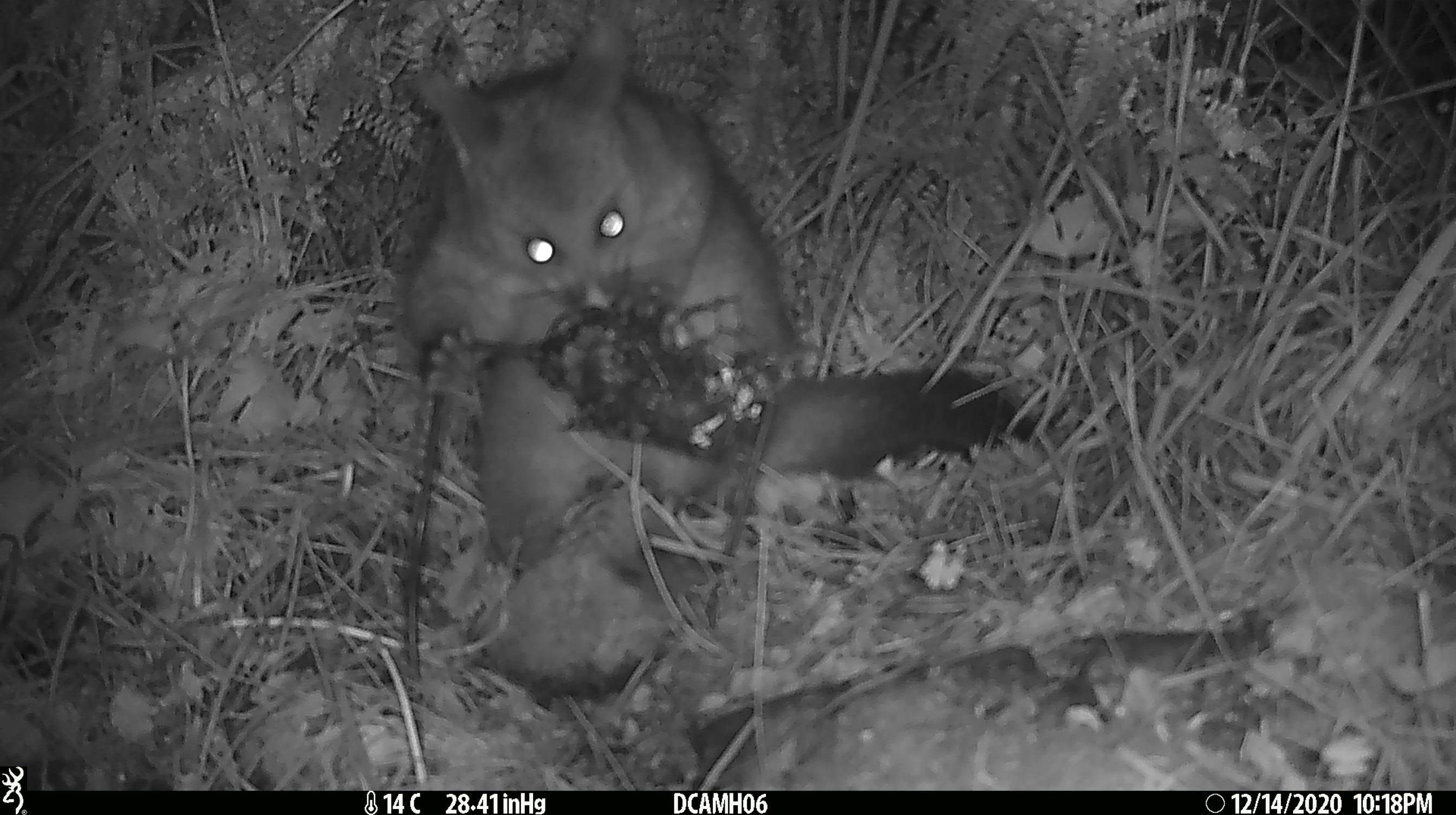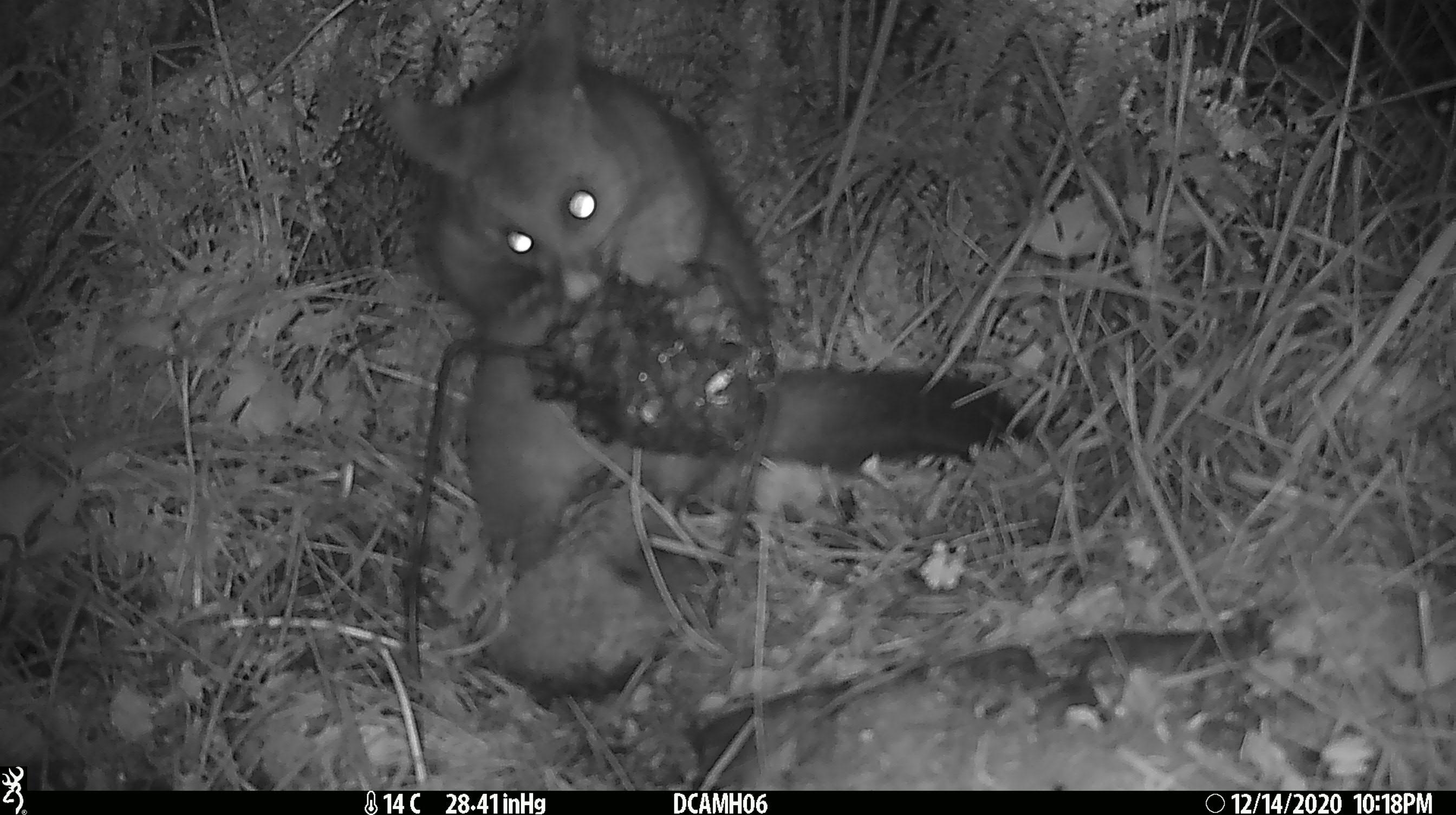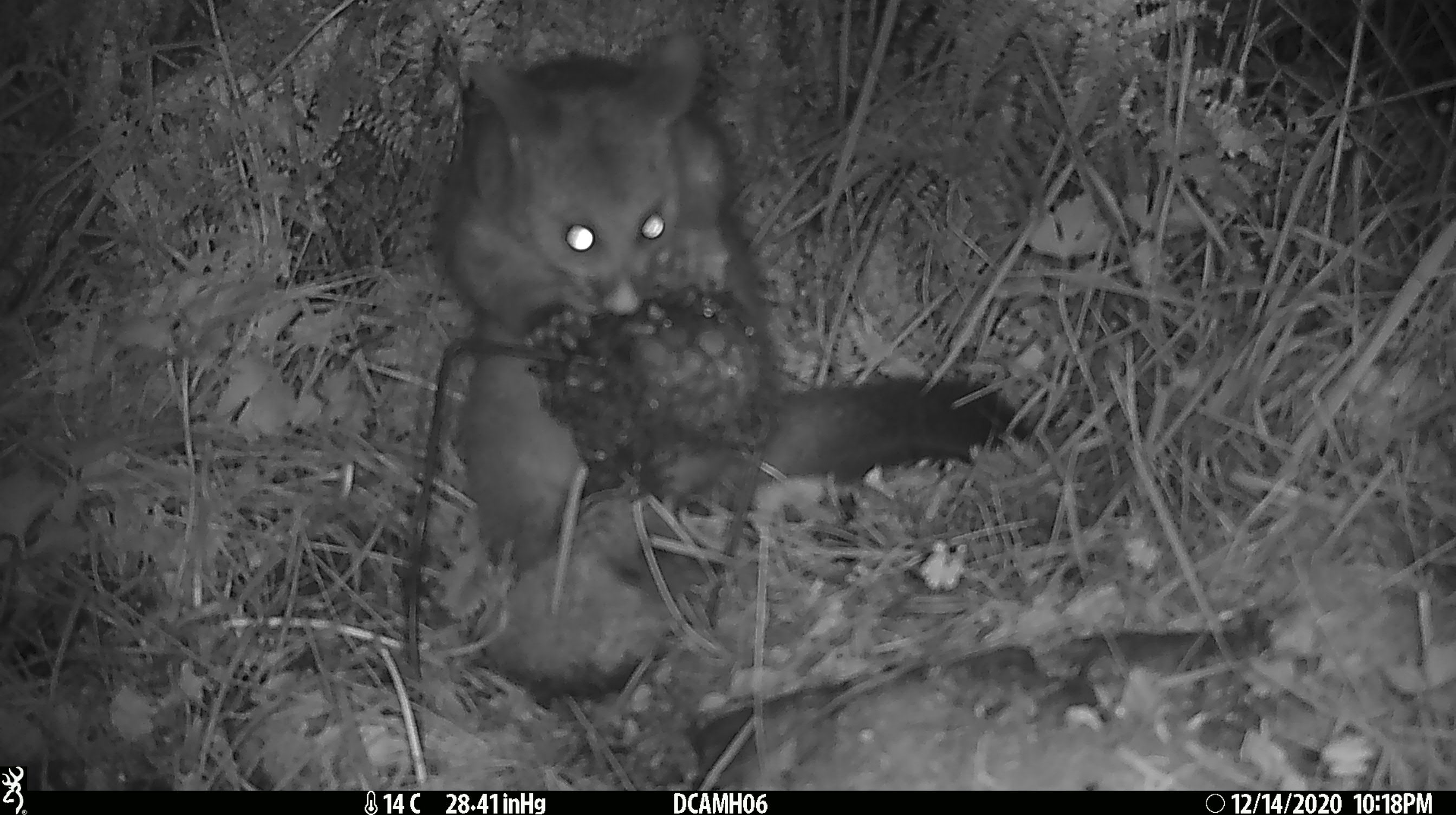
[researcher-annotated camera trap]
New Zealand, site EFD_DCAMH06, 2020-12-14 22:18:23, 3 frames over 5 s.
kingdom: Animalia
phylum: Chordata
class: Mammalia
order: Diprotodontia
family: Phalangeridae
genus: Trichosurus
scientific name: Trichosurus vulpecula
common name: common brushtail possum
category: possum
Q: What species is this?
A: Possum (common brushtail possum) (Trichosurus vulpecula).